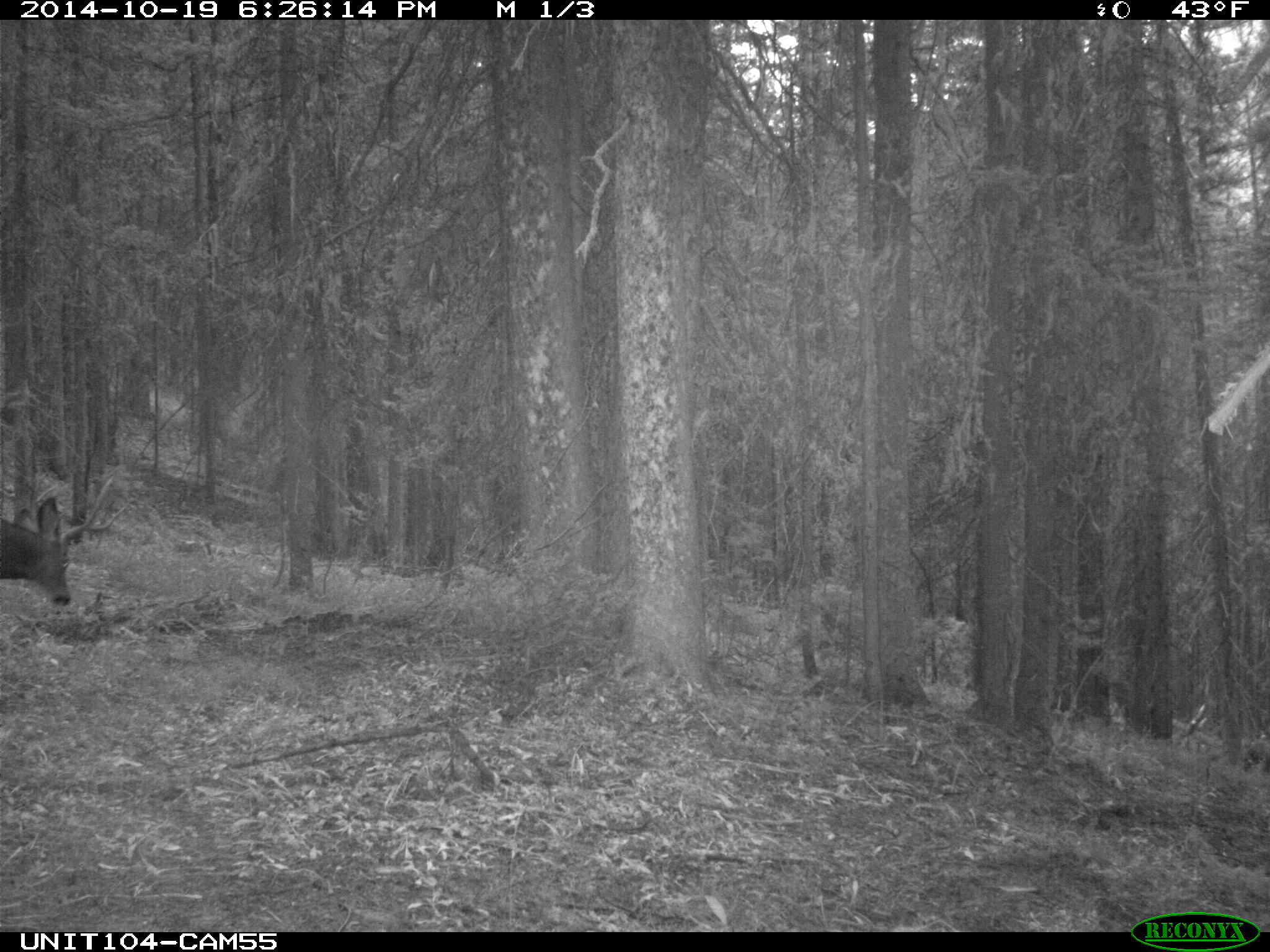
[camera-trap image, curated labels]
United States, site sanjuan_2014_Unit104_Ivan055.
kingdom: Animalia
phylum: Chordata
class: Mammalia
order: Artiodactyla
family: Cervidae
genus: Odocoileus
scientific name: Odocoileus hemionus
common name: mule deer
Odocoileus hemionus (mule deer).